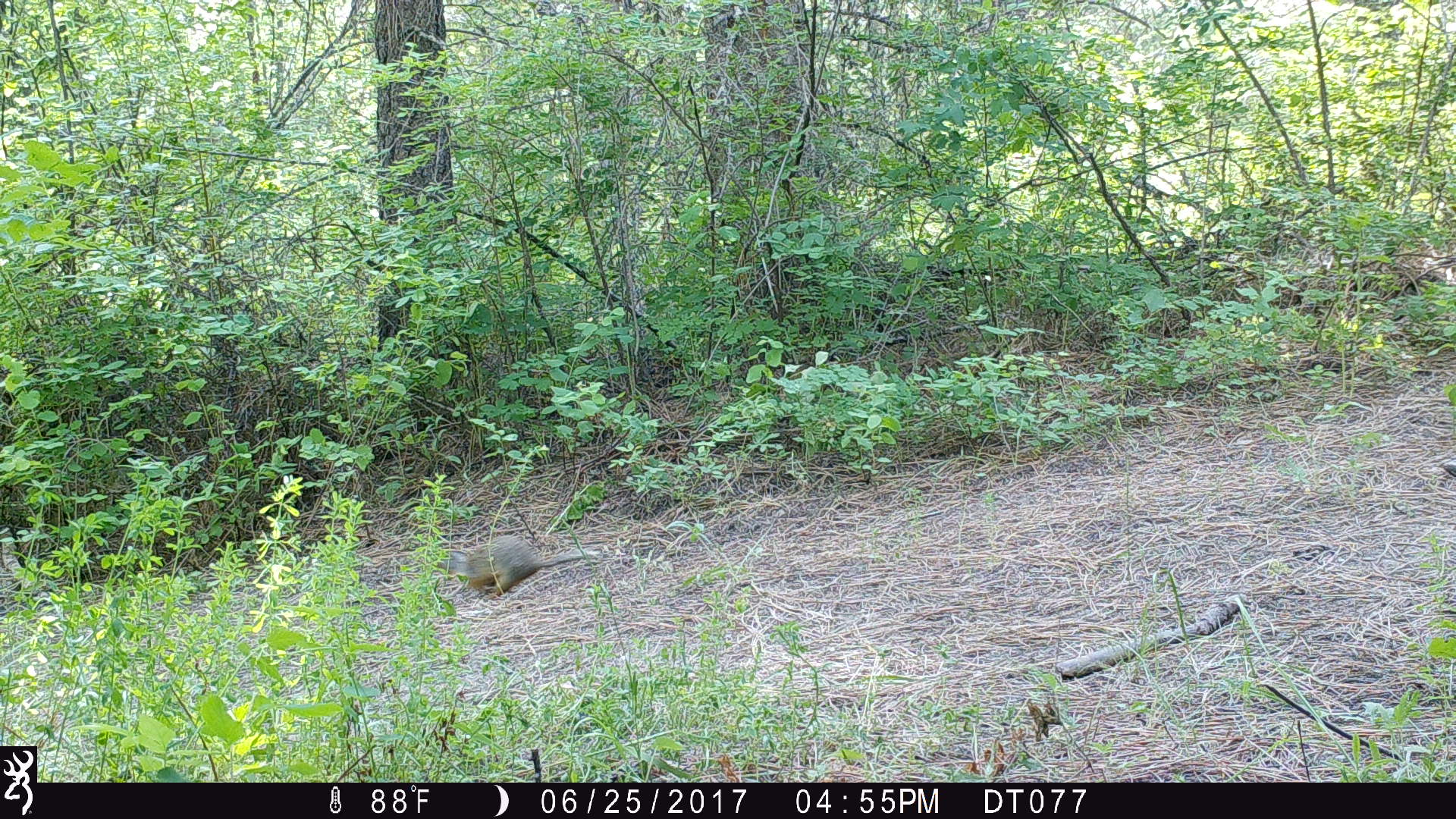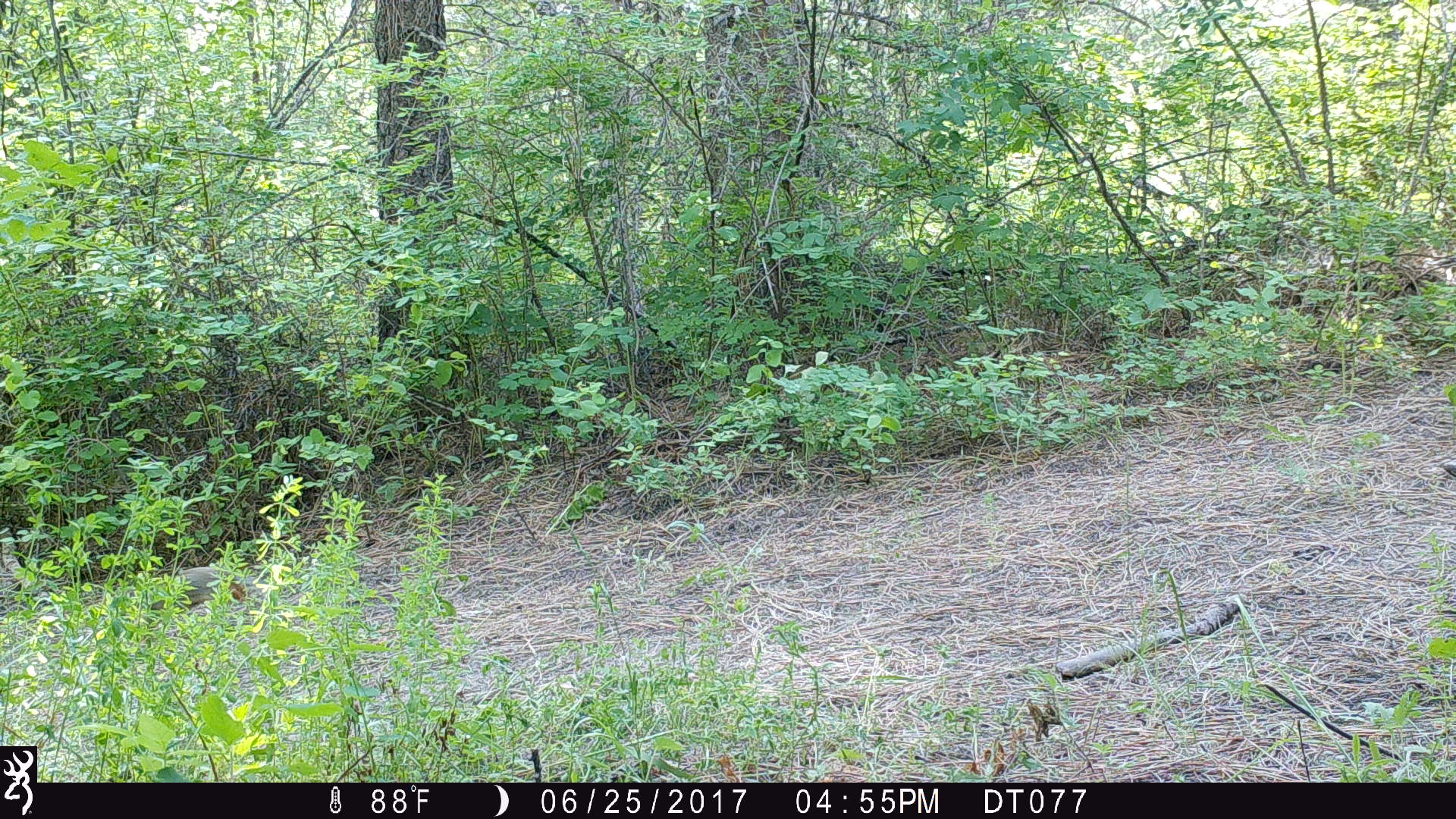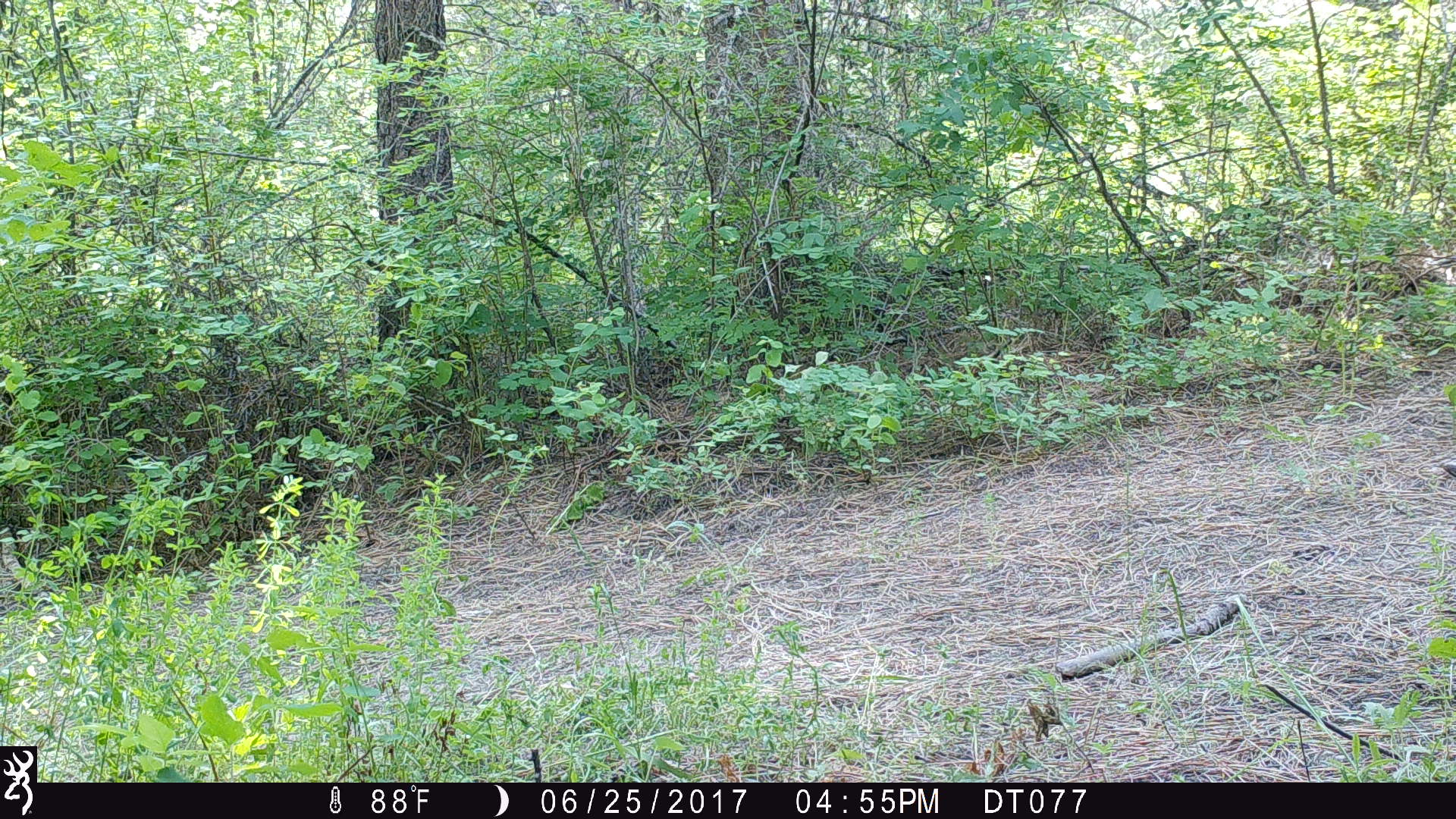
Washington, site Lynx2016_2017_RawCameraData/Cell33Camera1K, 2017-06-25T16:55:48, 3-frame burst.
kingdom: Animalia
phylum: Chordata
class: Mammalia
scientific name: Mammalia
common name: small mammal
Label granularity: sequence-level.